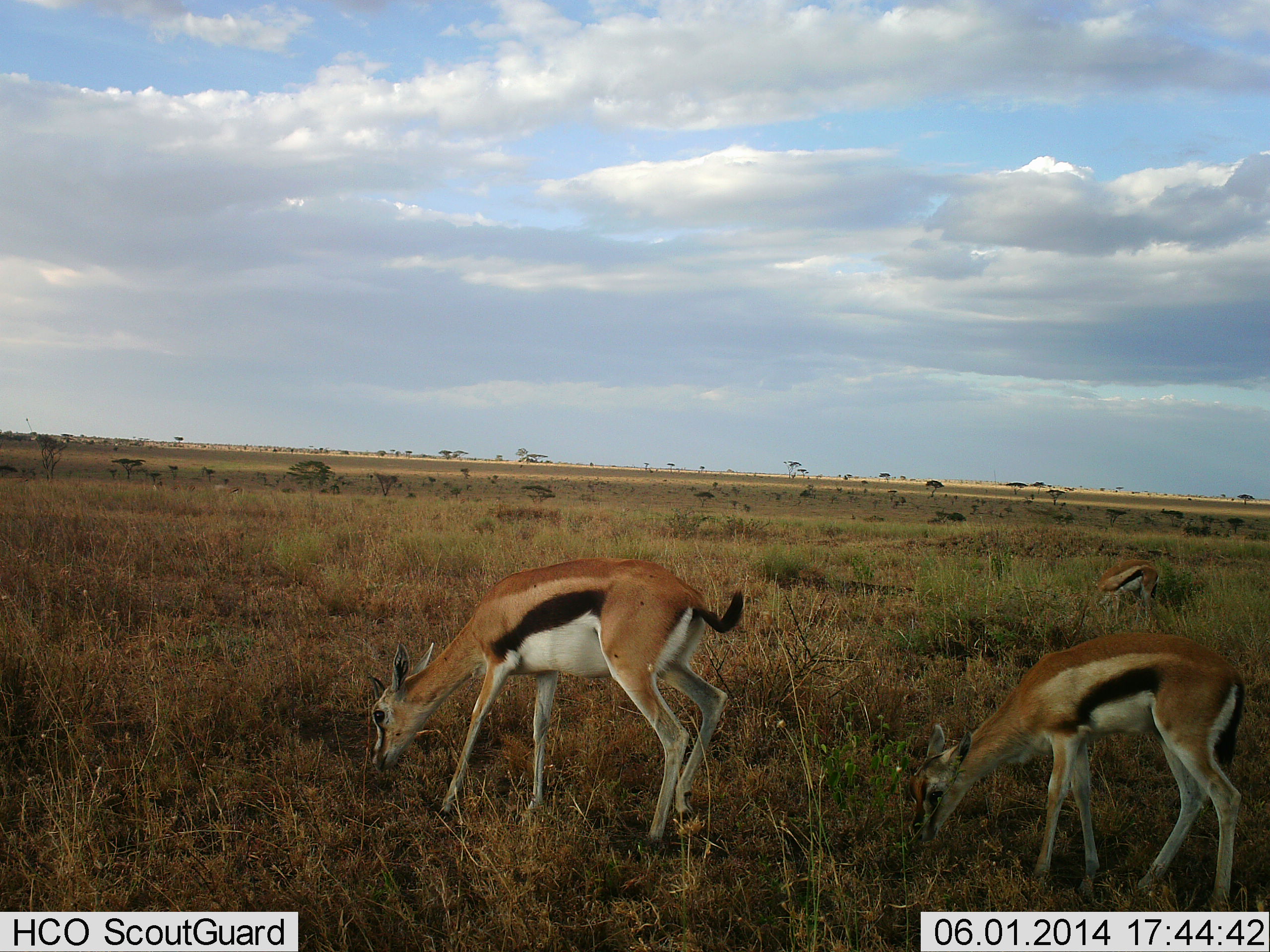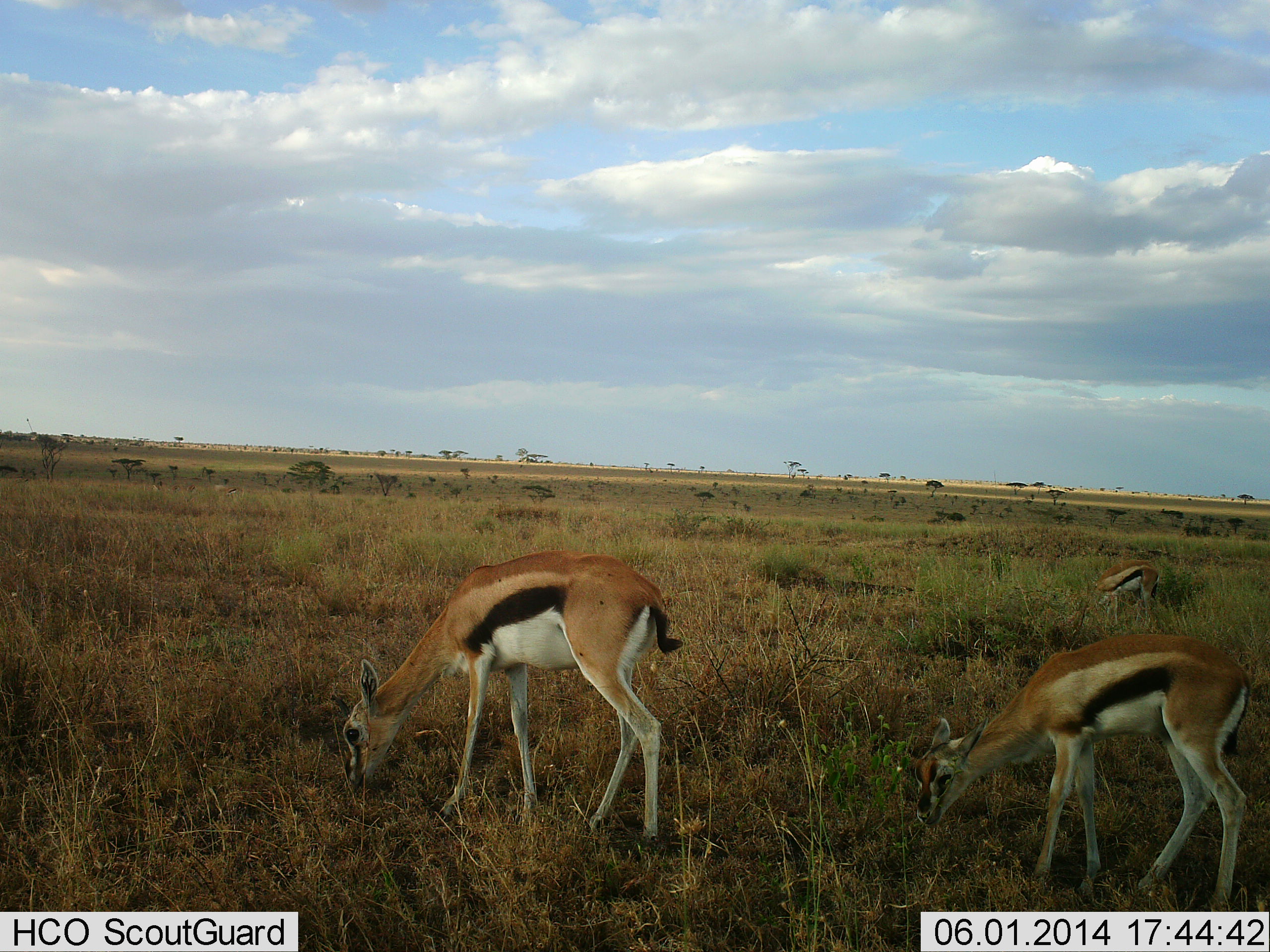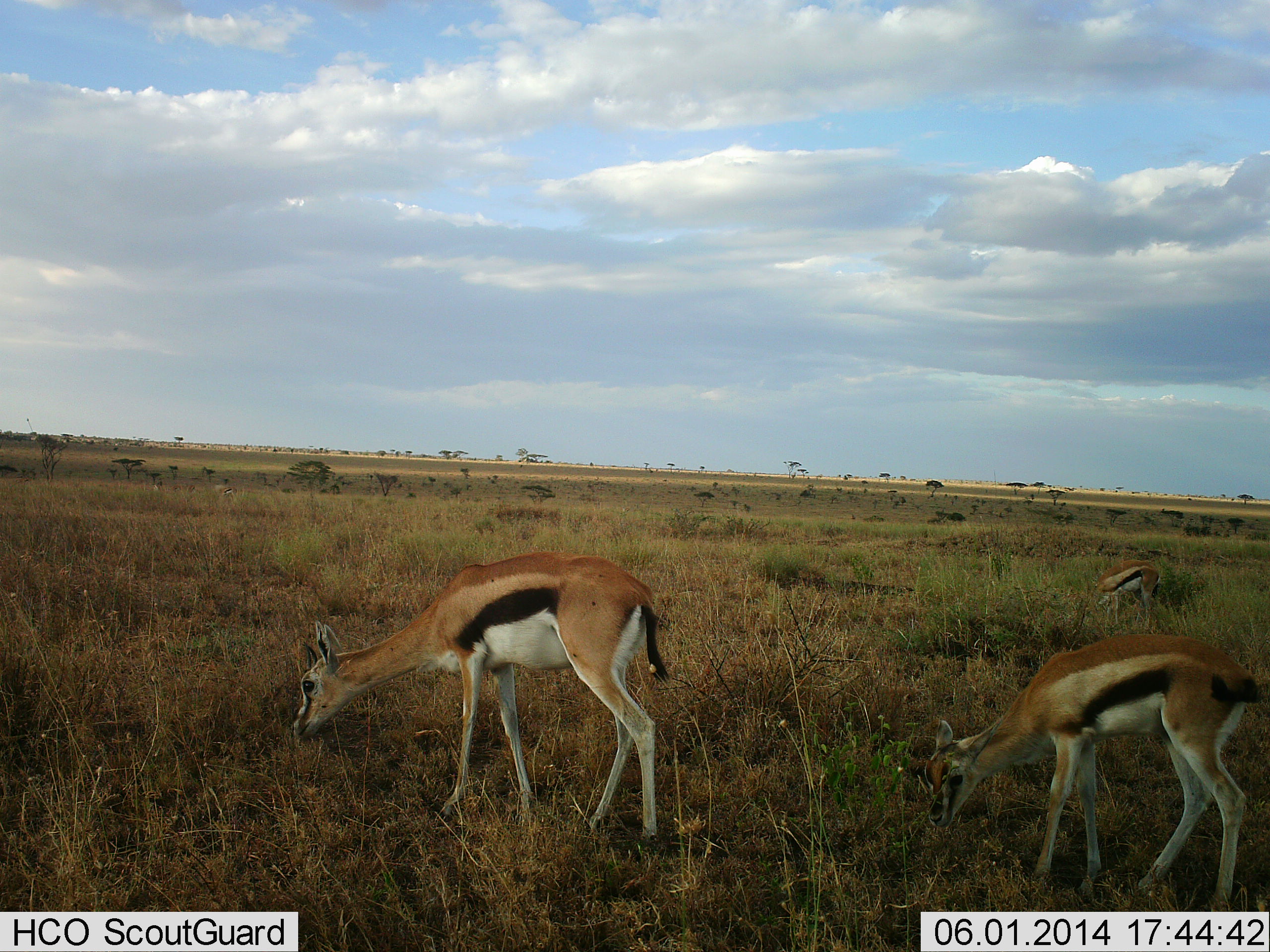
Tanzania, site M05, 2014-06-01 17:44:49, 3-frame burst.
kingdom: Animalia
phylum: Chordata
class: Mammalia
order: Artiodactyla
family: Bovidae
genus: Eudorcas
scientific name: Eudorcas thomsonii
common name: thomson's gazelle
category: gazellethomsons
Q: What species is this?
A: Gazellethomsons (thomson's gazelle) (Eudorcas thomsonii).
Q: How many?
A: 3.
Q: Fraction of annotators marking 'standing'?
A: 10%.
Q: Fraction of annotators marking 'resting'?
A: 0%.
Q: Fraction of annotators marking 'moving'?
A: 0%.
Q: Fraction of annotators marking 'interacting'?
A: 0%.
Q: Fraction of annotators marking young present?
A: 40%.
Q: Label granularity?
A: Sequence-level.